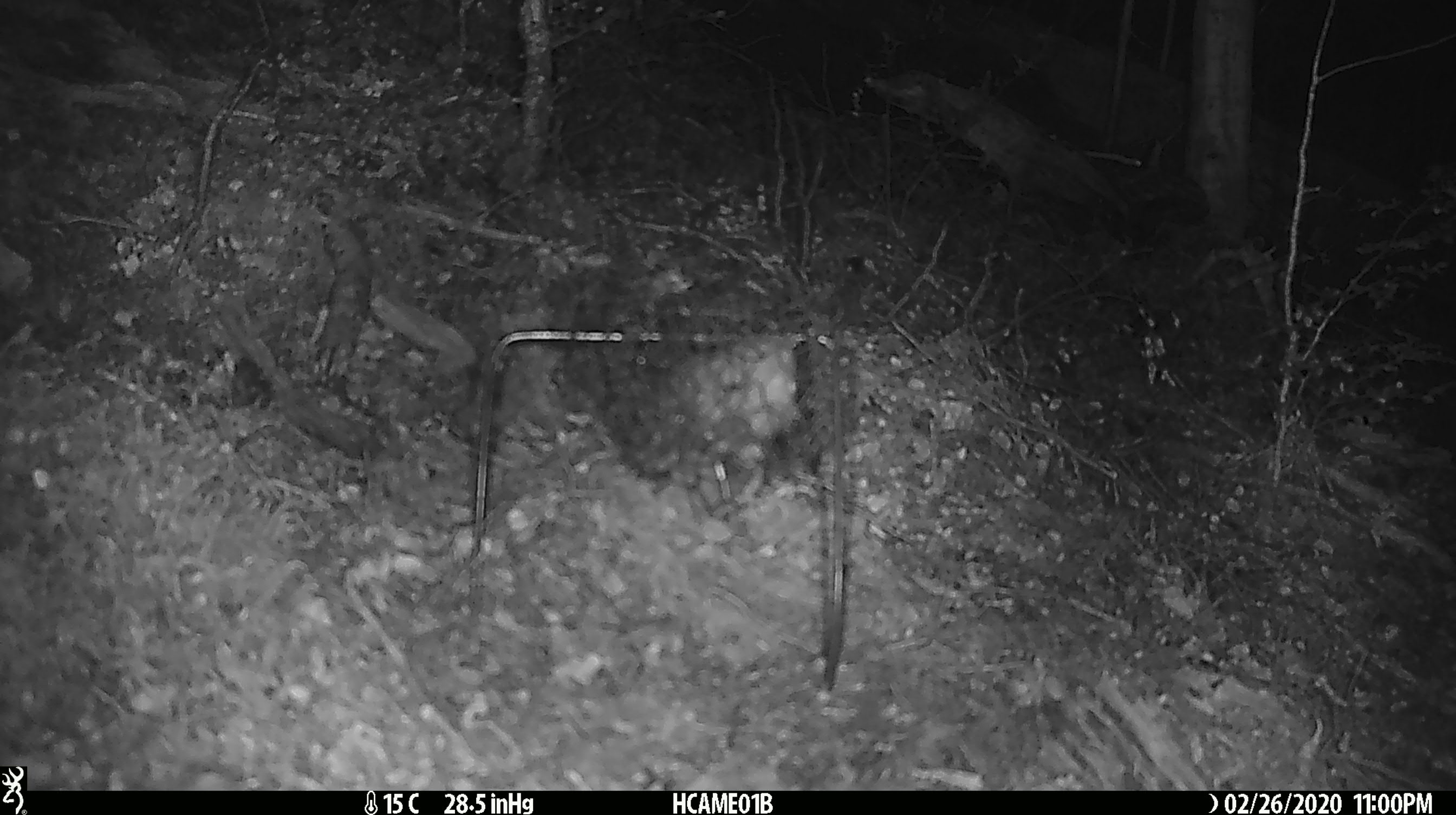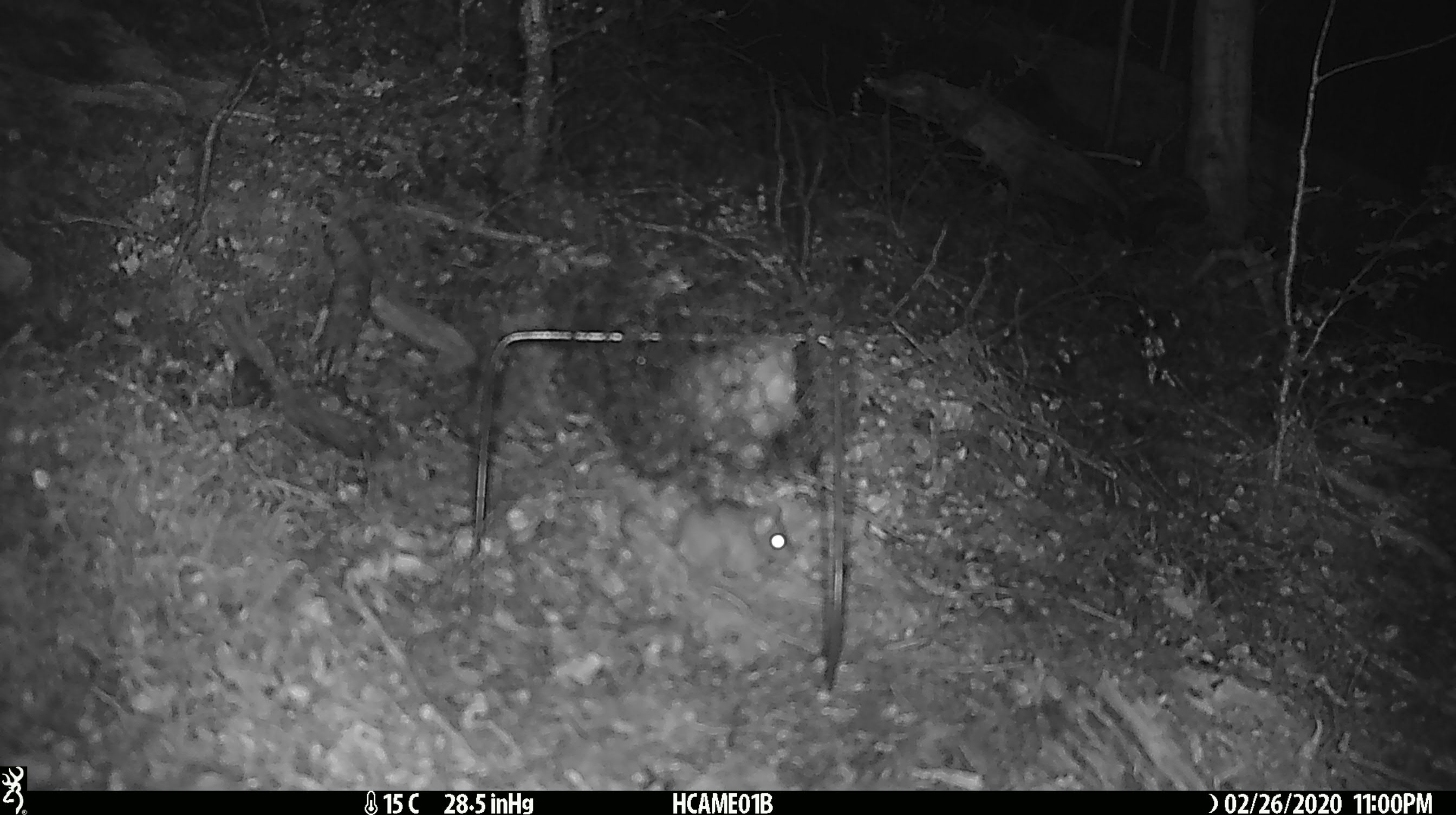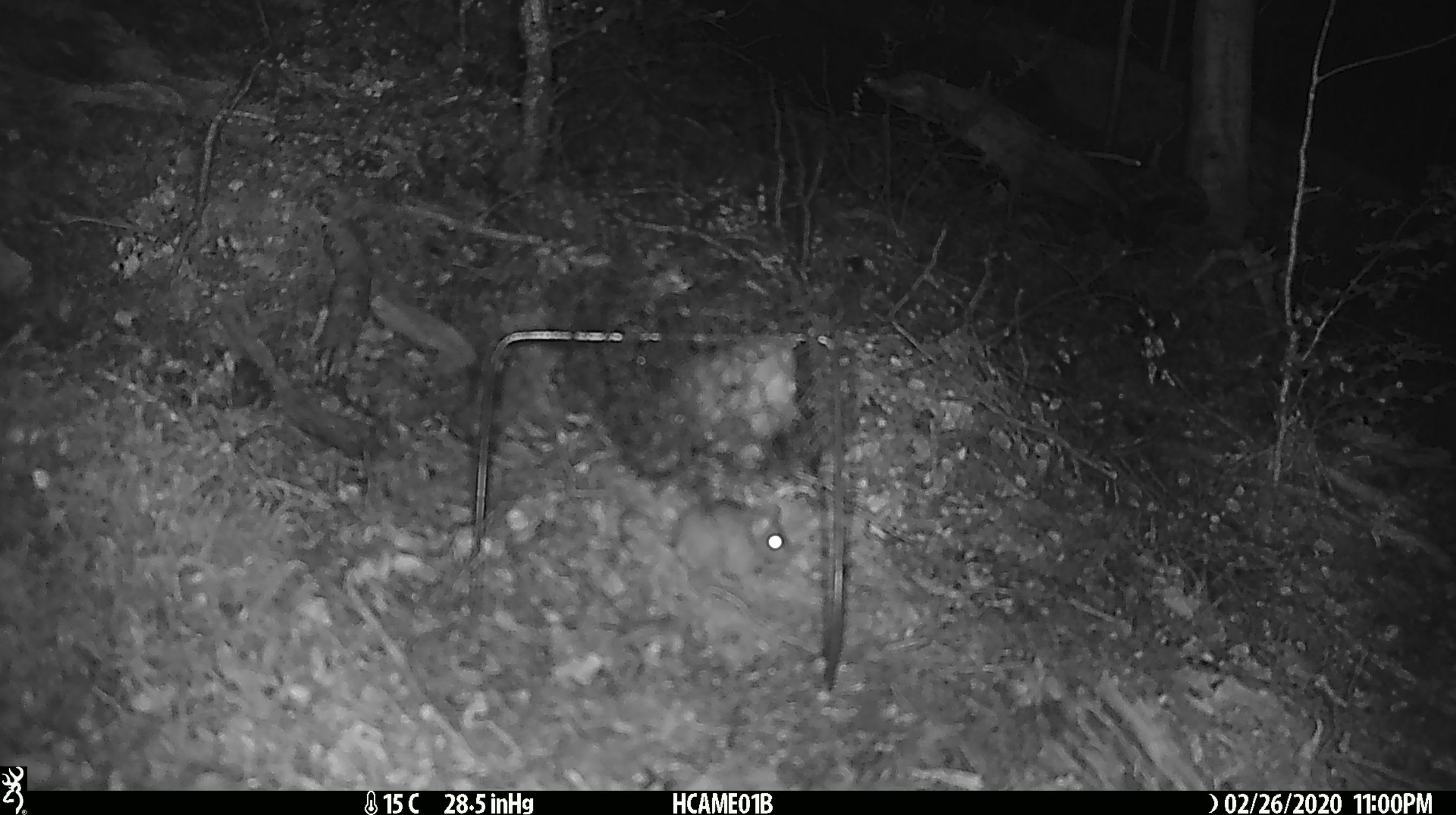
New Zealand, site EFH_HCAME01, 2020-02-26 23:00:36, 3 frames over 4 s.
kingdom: Animalia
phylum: Chordata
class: Mammalia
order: Rodentia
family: Muridae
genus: Mus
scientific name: Mus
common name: mouse